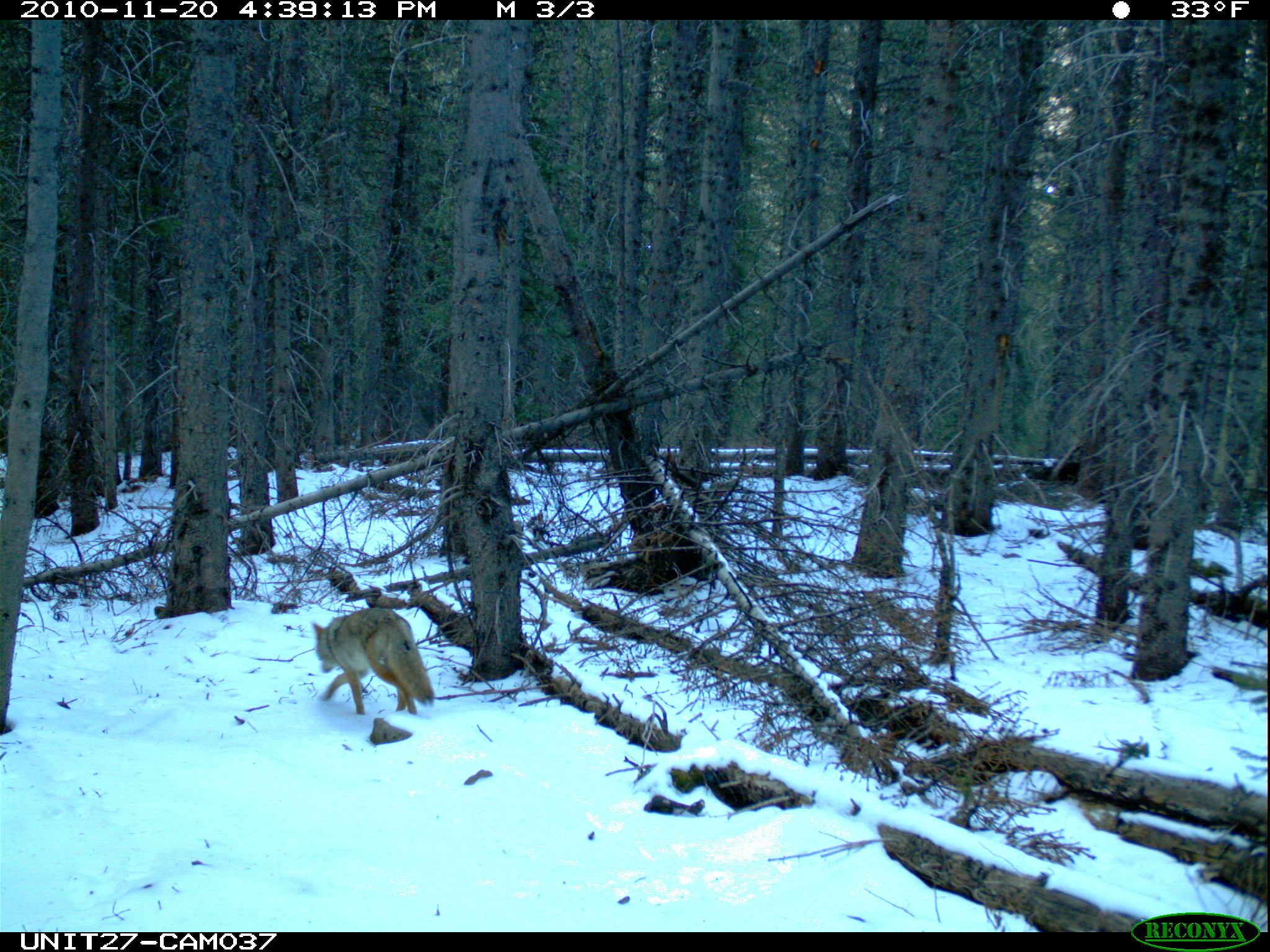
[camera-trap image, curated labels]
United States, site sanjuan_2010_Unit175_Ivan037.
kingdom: Animalia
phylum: Chordata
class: Mammalia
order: Carnivora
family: Canidae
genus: Canis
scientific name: Canis latrans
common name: coyote